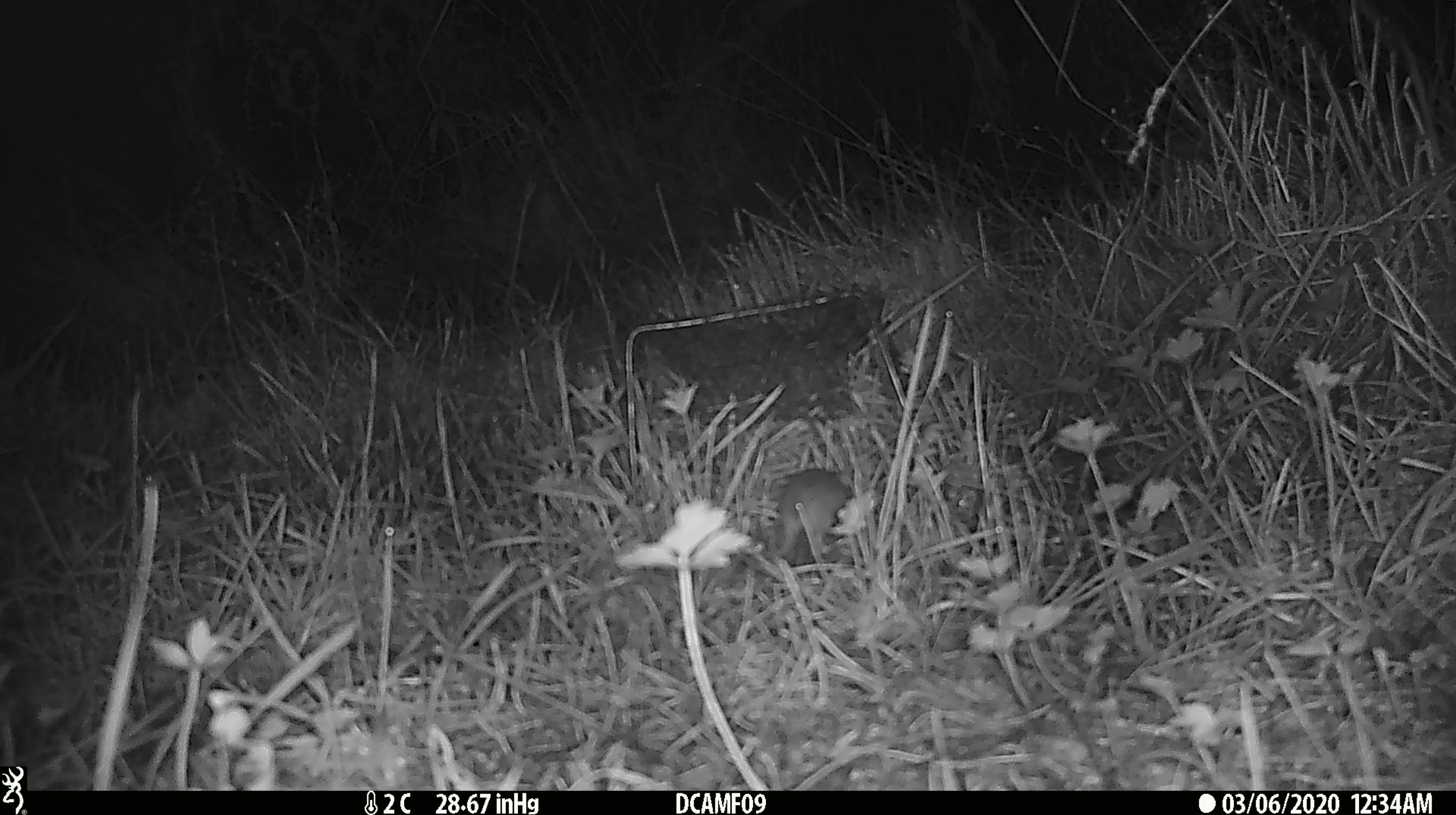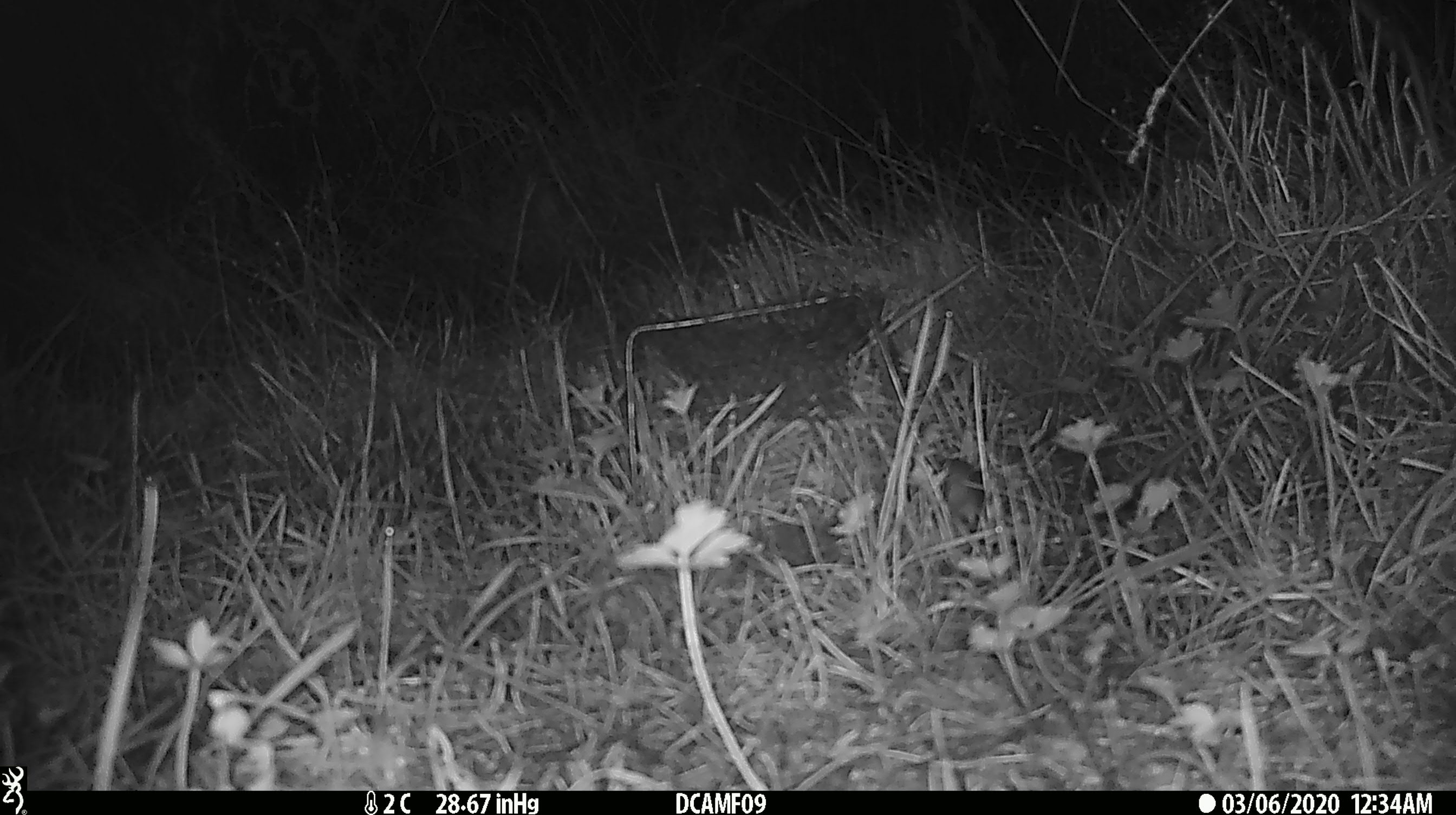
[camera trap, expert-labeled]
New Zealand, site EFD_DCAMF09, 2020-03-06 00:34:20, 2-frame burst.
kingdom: Animalia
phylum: Chordata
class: Mammalia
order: Rodentia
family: Muridae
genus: Mus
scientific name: Mus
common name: mouse